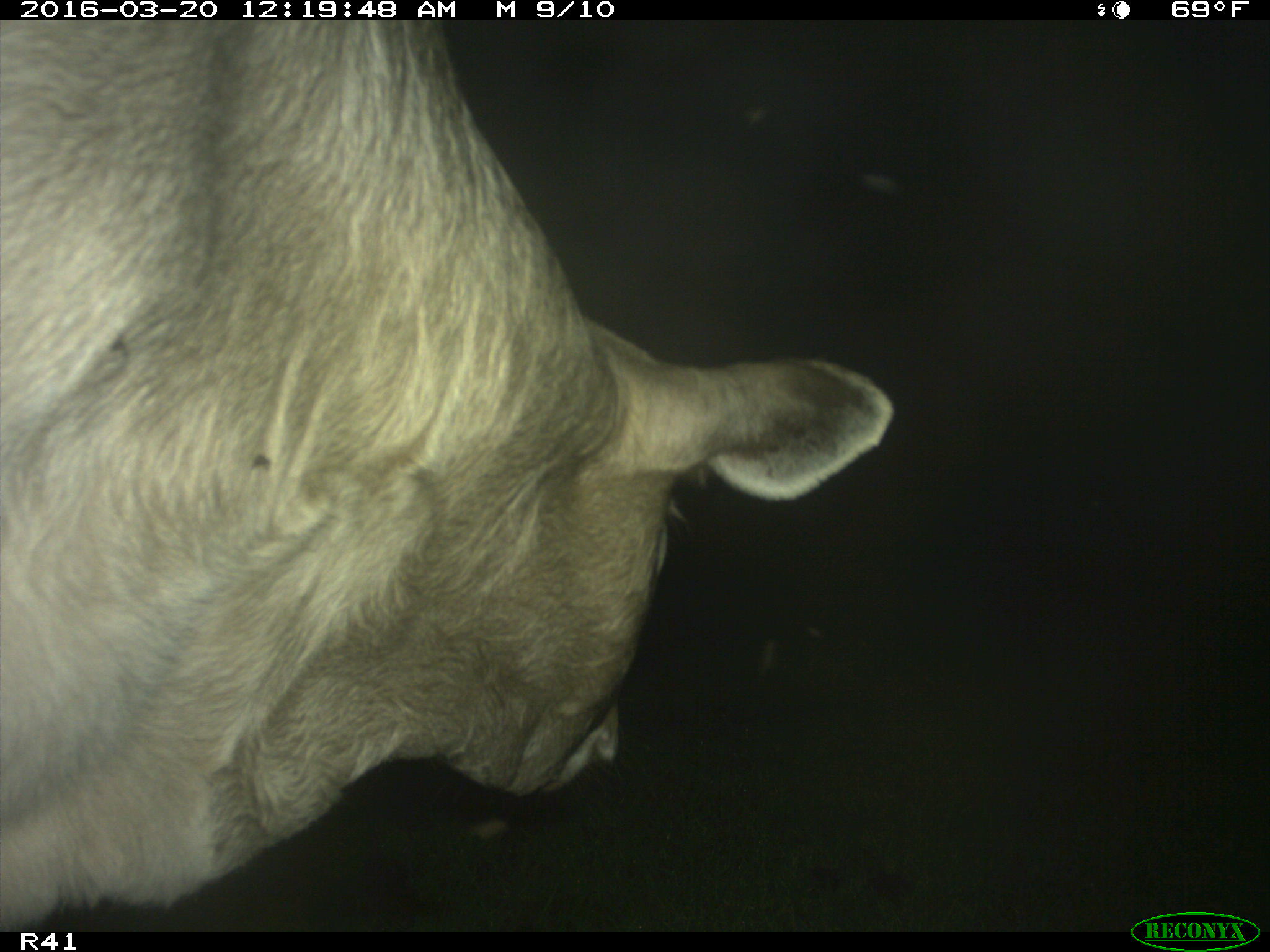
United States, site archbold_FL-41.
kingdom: Animalia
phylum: Chordata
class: Mammalia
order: Artiodactyla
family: Bovidae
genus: Bos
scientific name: Bos taurus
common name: domestic cow